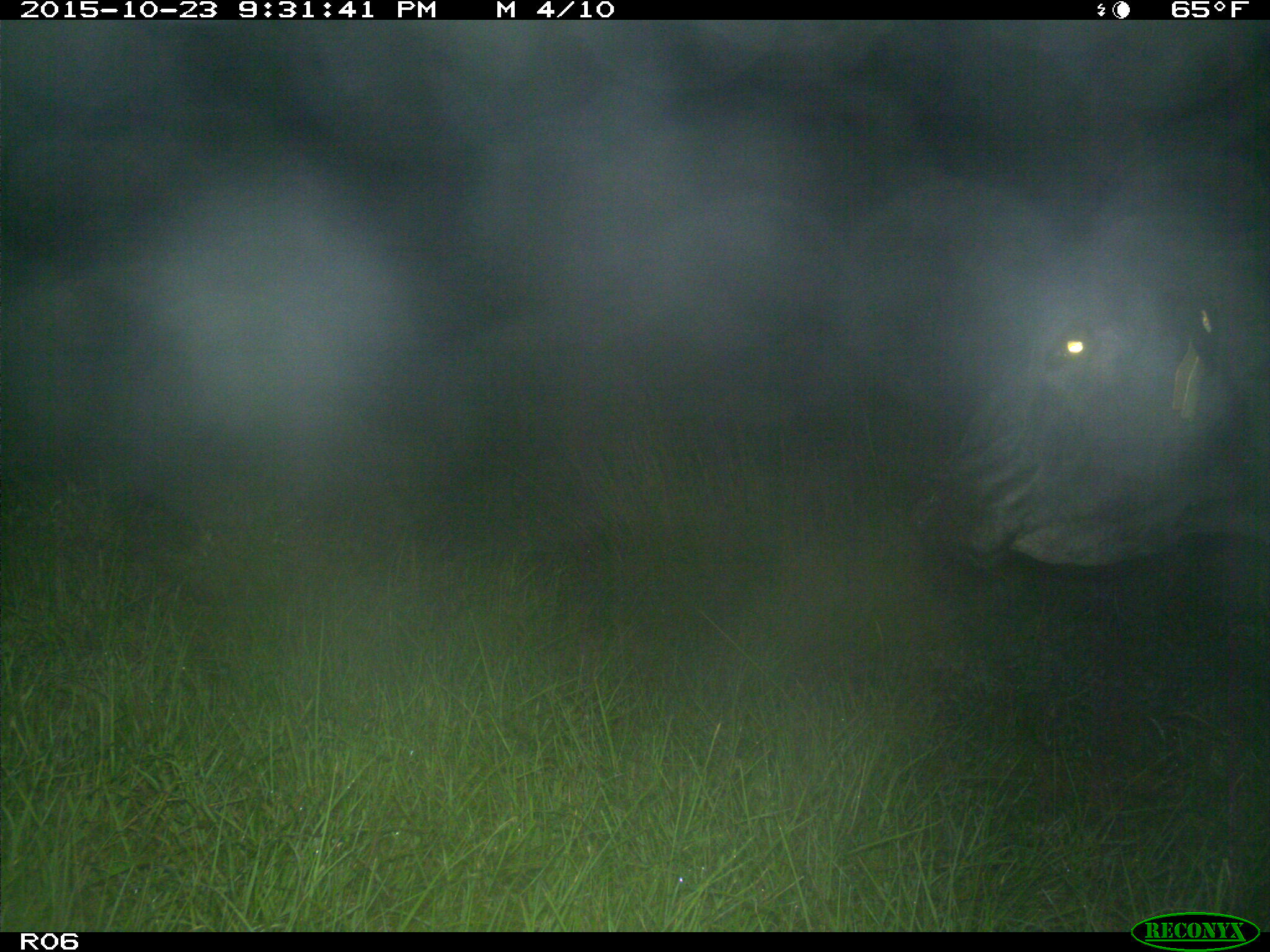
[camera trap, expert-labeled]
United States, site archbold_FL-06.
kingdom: Animalia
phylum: Chordata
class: Mammalia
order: Artiodactyla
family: Bovidae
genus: Bos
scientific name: Bos taurus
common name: domestic cow